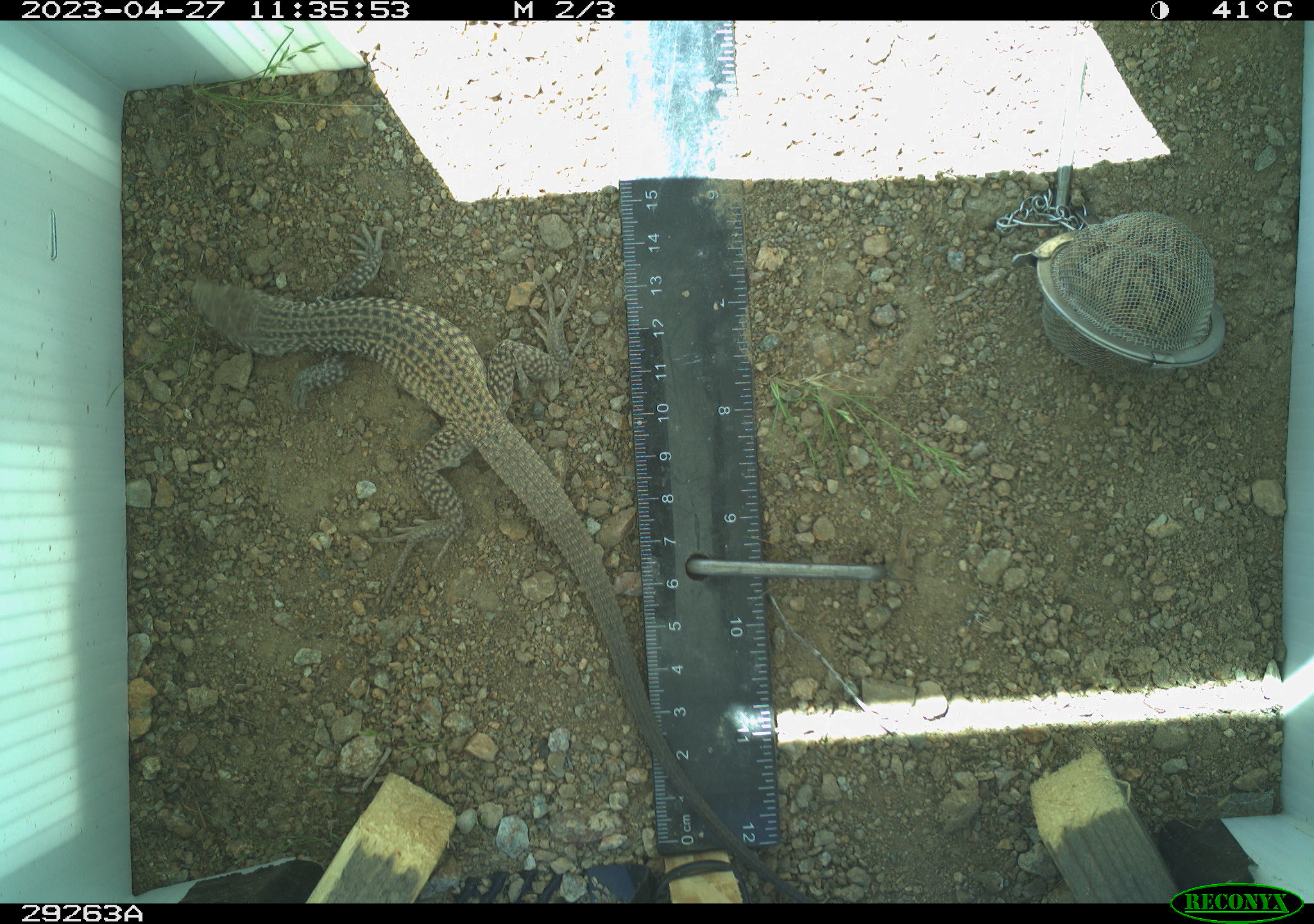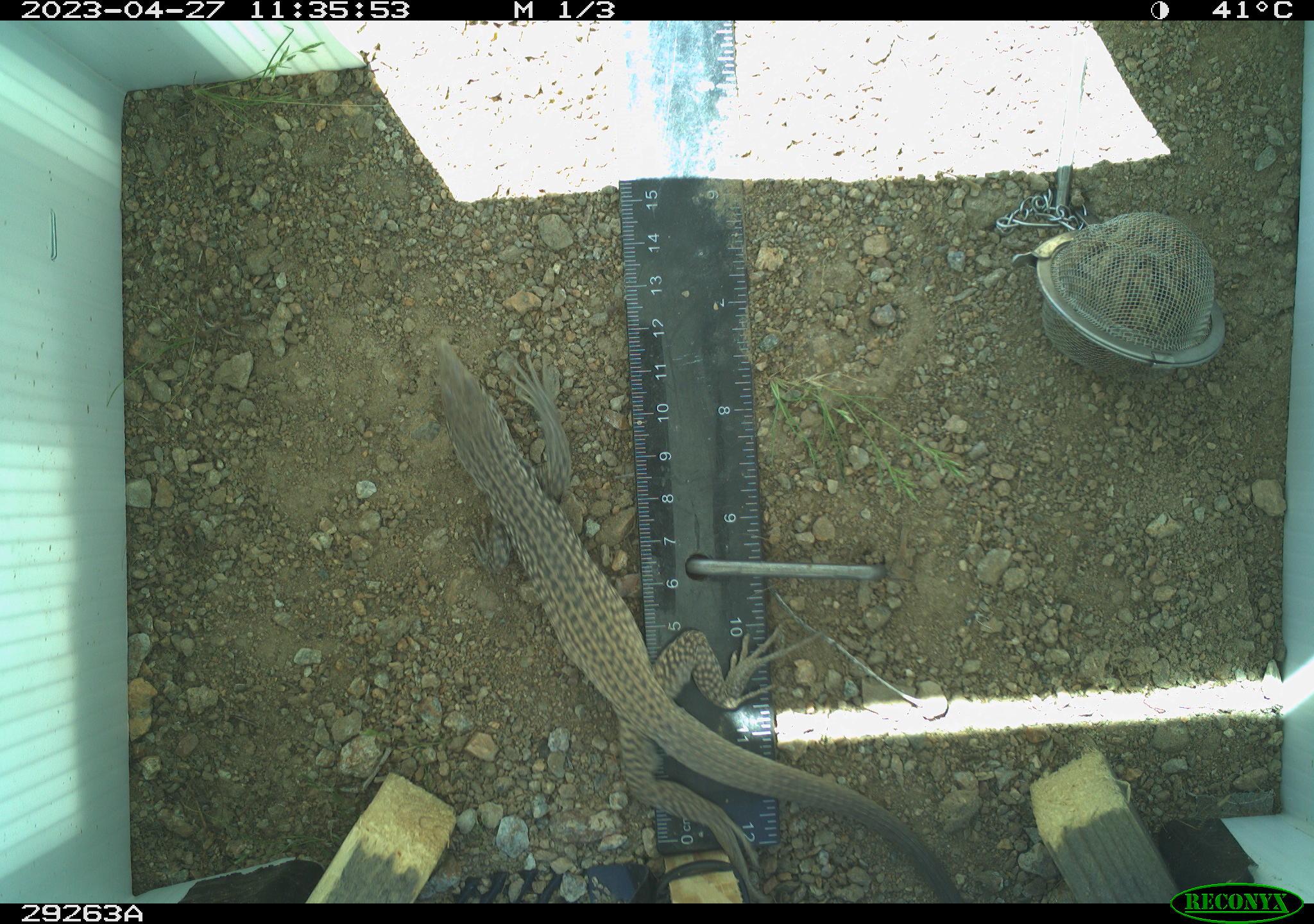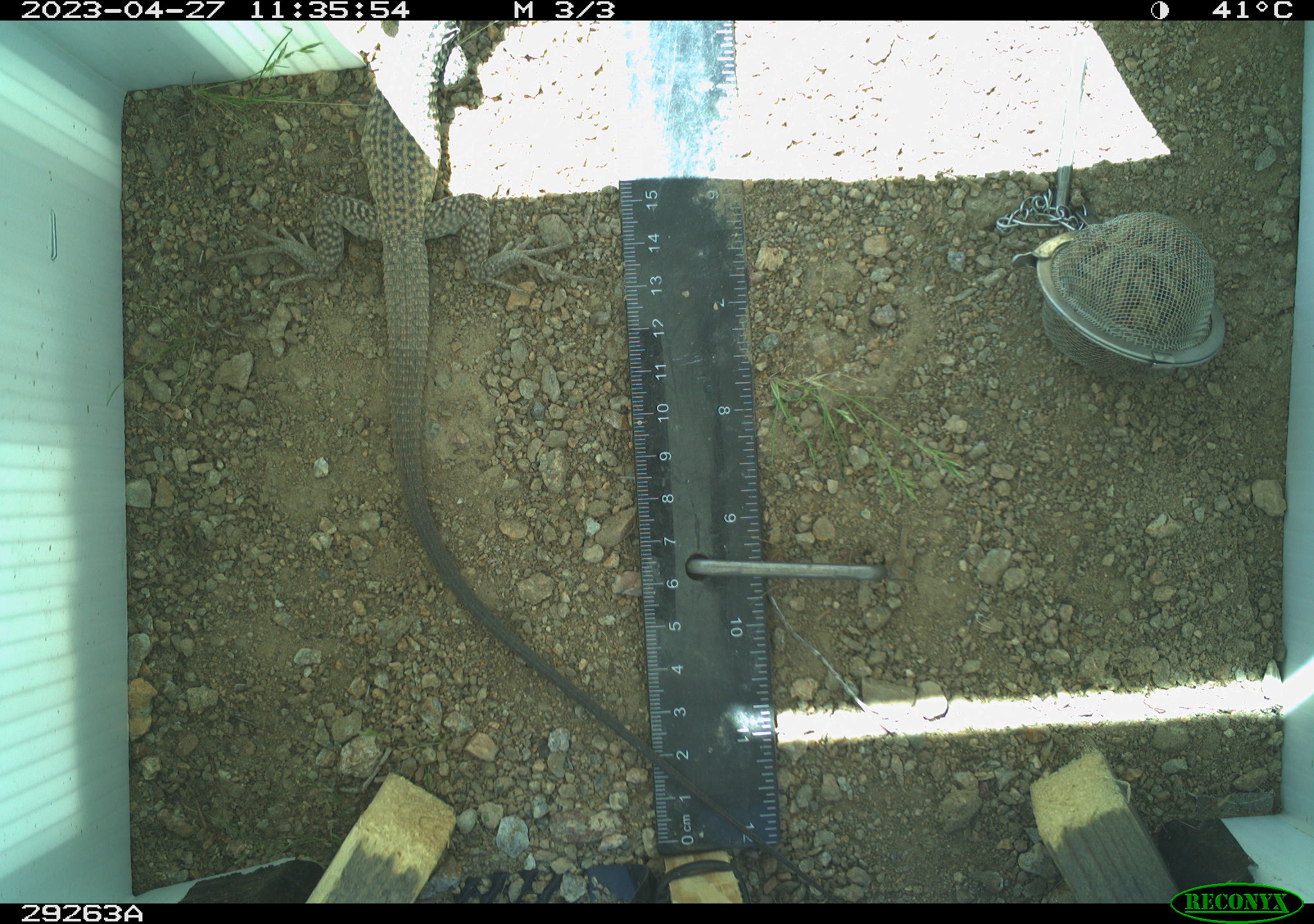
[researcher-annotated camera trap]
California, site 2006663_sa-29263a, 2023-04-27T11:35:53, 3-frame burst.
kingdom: Animalia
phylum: Chordata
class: Reptilia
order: Squamata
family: Teiidae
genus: Aspidoscelis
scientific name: Aspidoscelis tigris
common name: western whiptail